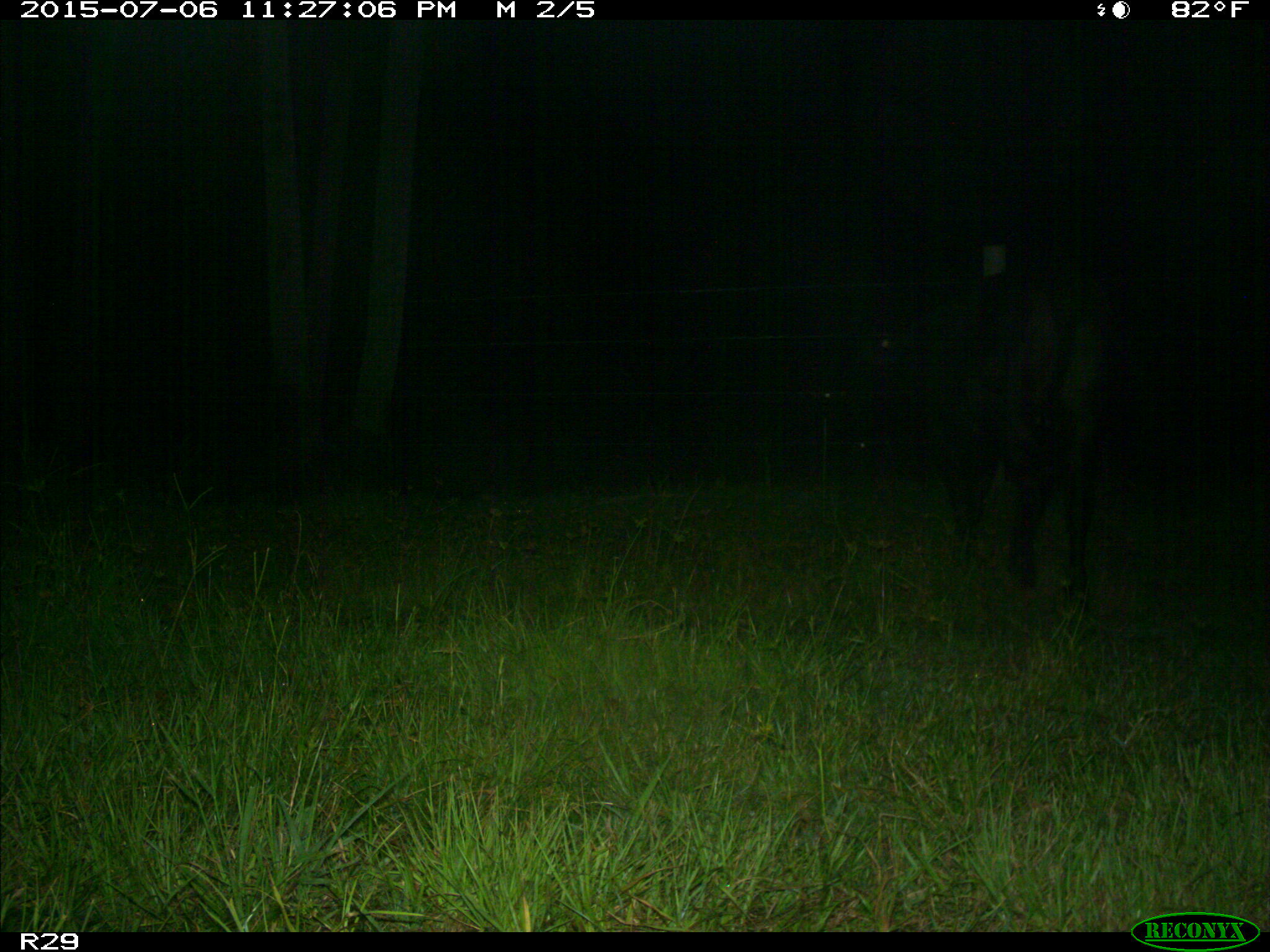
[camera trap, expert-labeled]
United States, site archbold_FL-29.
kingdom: Animalia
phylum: Chordata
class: Mammalia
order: Artiodactyla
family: Bovidae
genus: Bos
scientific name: Bos taurus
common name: domestic cow